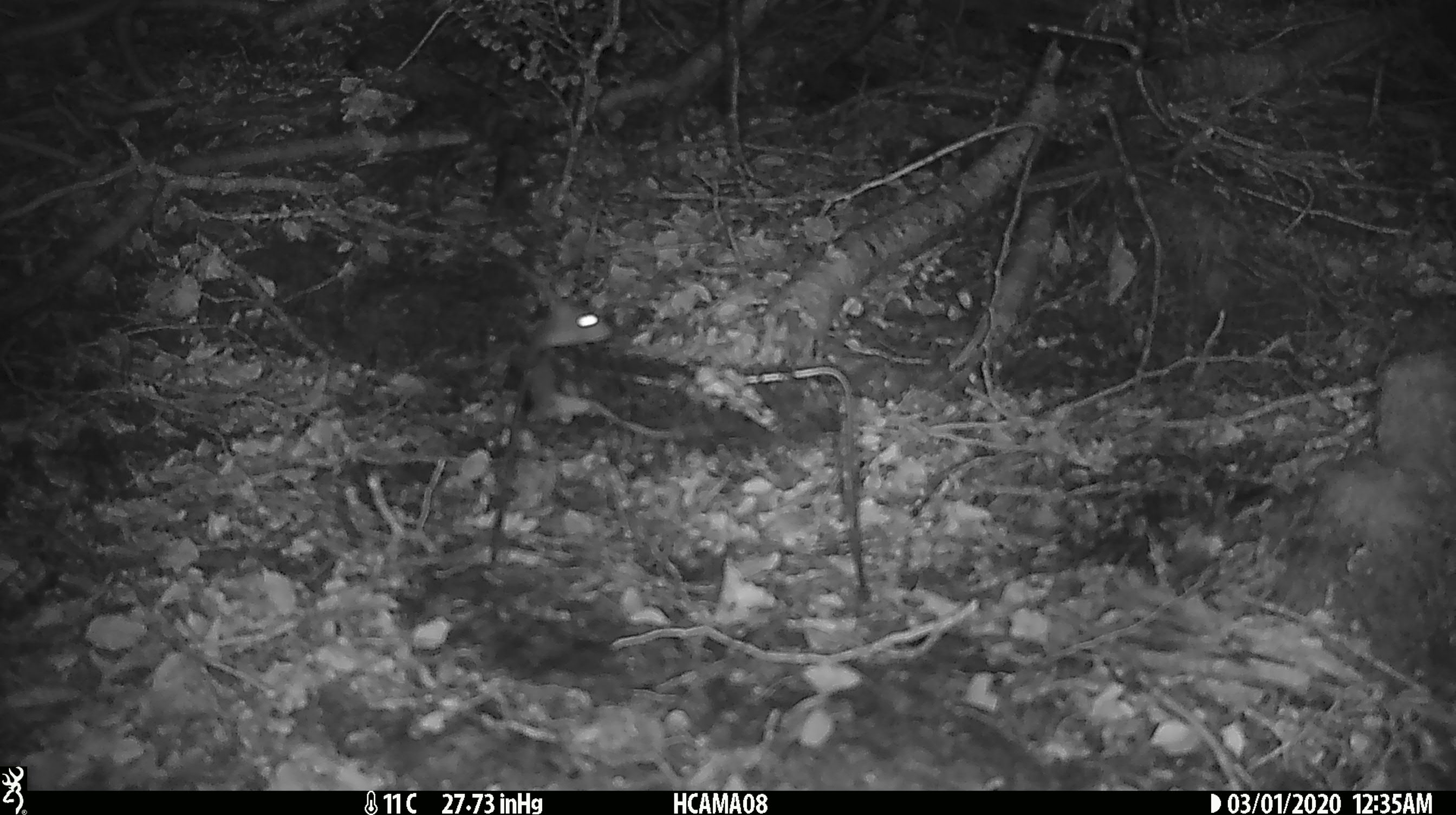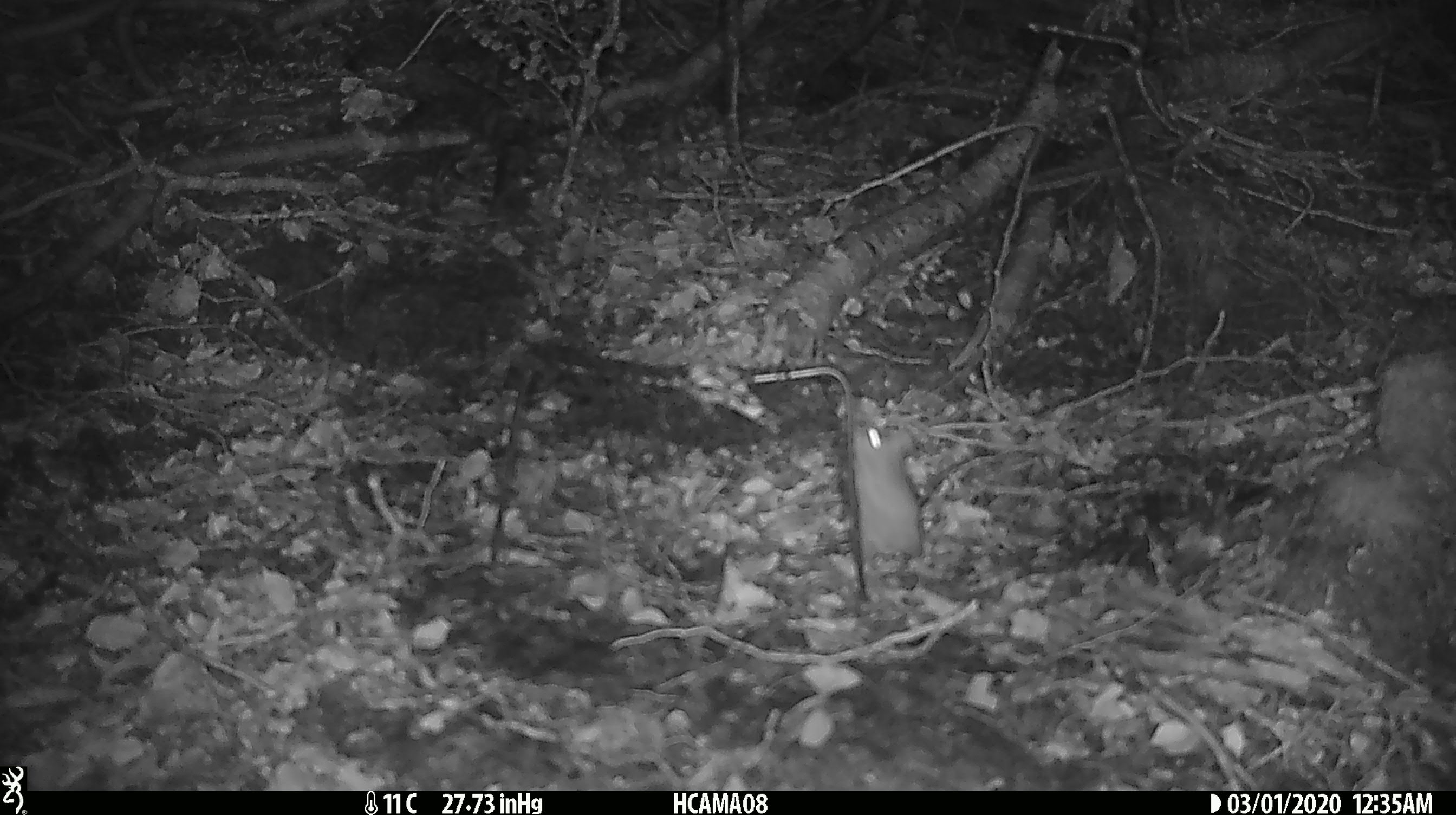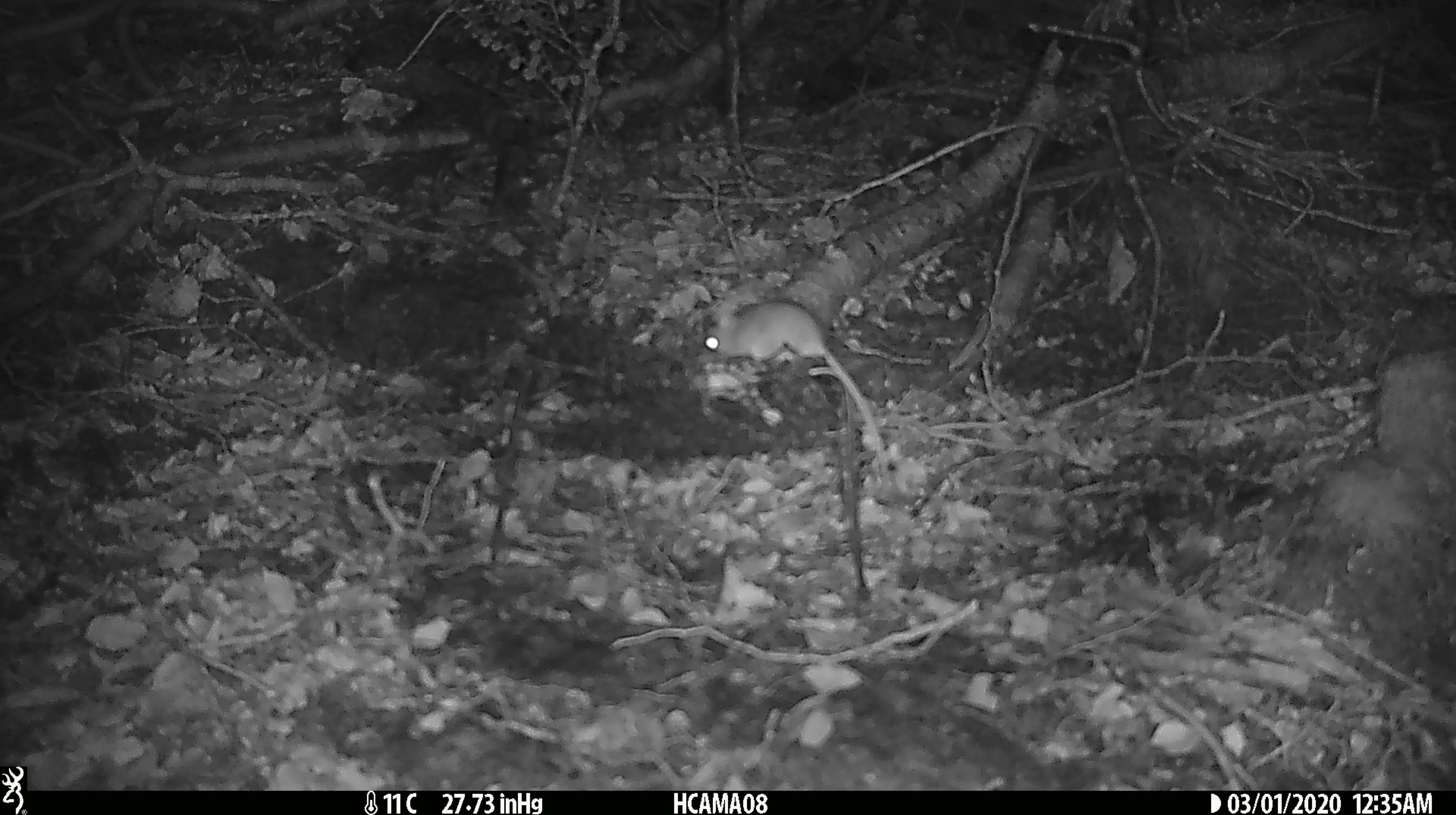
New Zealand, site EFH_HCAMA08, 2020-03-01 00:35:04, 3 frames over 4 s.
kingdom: Animalia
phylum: Chordata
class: Mammalia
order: Rodentia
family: Muridae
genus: Mus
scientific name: Mus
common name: mouse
Mouse (Mus).